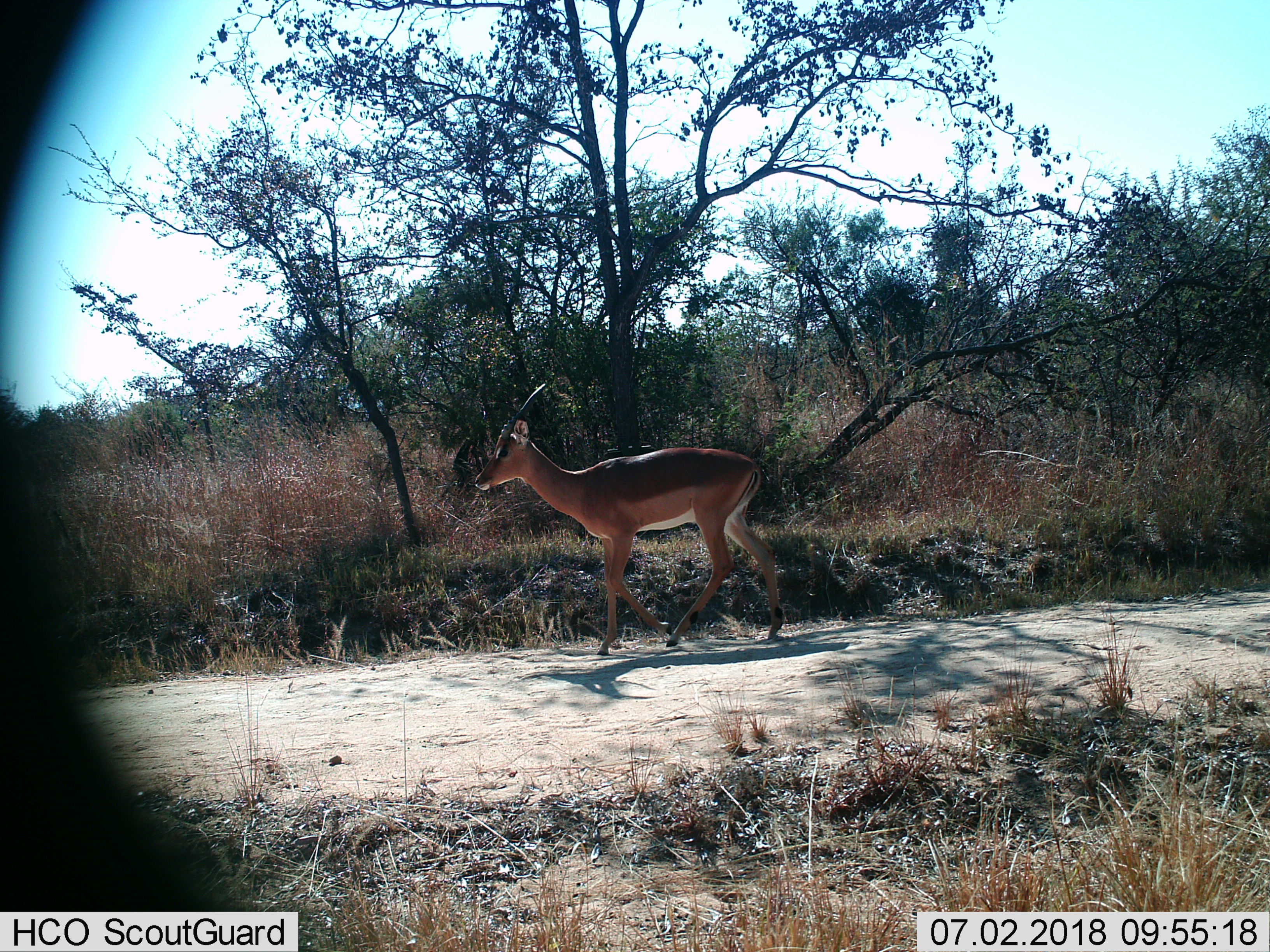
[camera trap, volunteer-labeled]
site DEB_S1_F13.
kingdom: Animalia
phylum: Chordata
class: Mammalia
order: Artiodactyla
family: Bovidae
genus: Aepyceros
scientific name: Aepyceros melampus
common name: impala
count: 1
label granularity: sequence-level